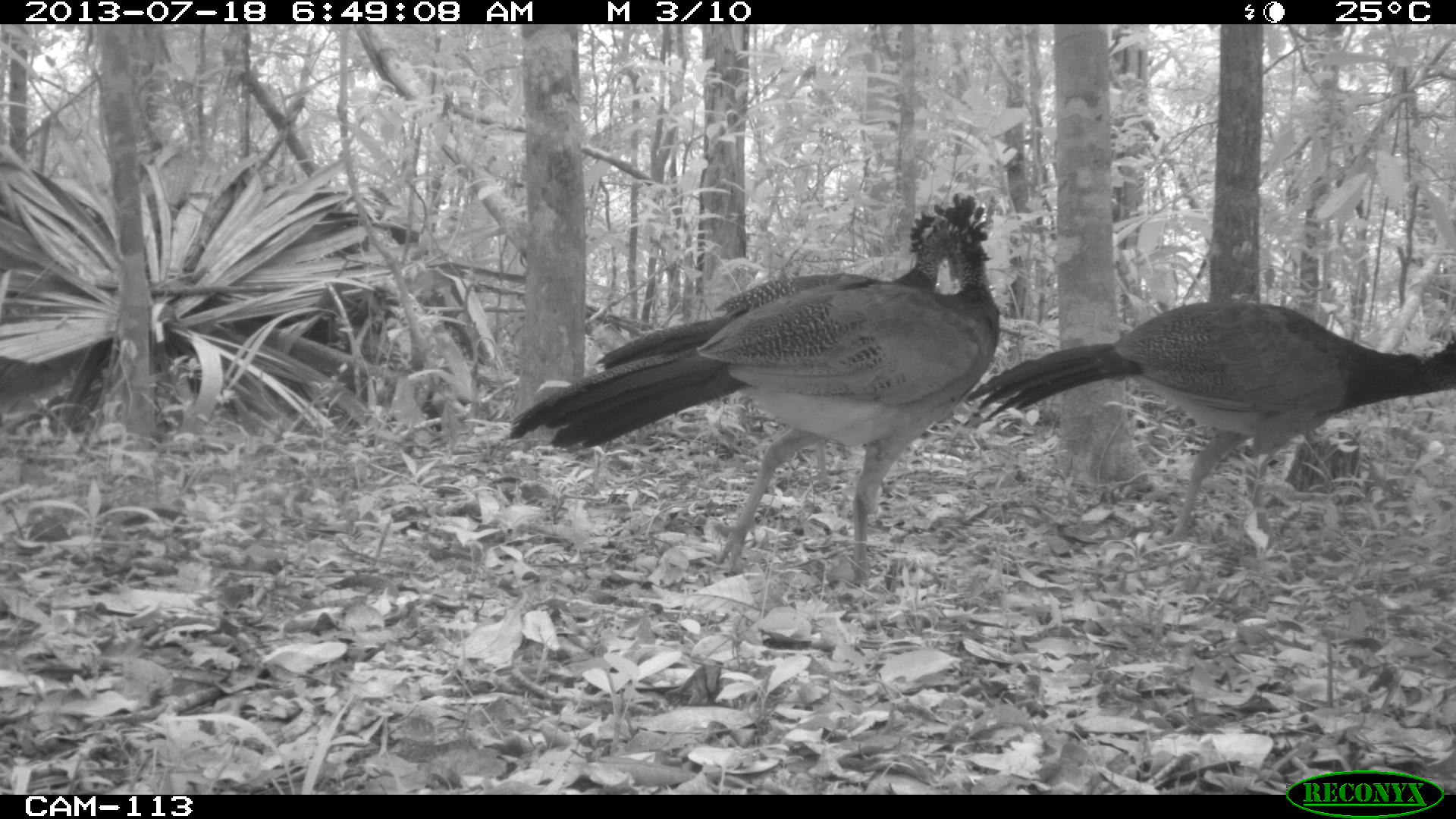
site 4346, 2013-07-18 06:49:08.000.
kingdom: Animalia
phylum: Chordata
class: Aves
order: Galliformes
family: Cracidae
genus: Crax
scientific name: Crax rubra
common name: great curassow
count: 3